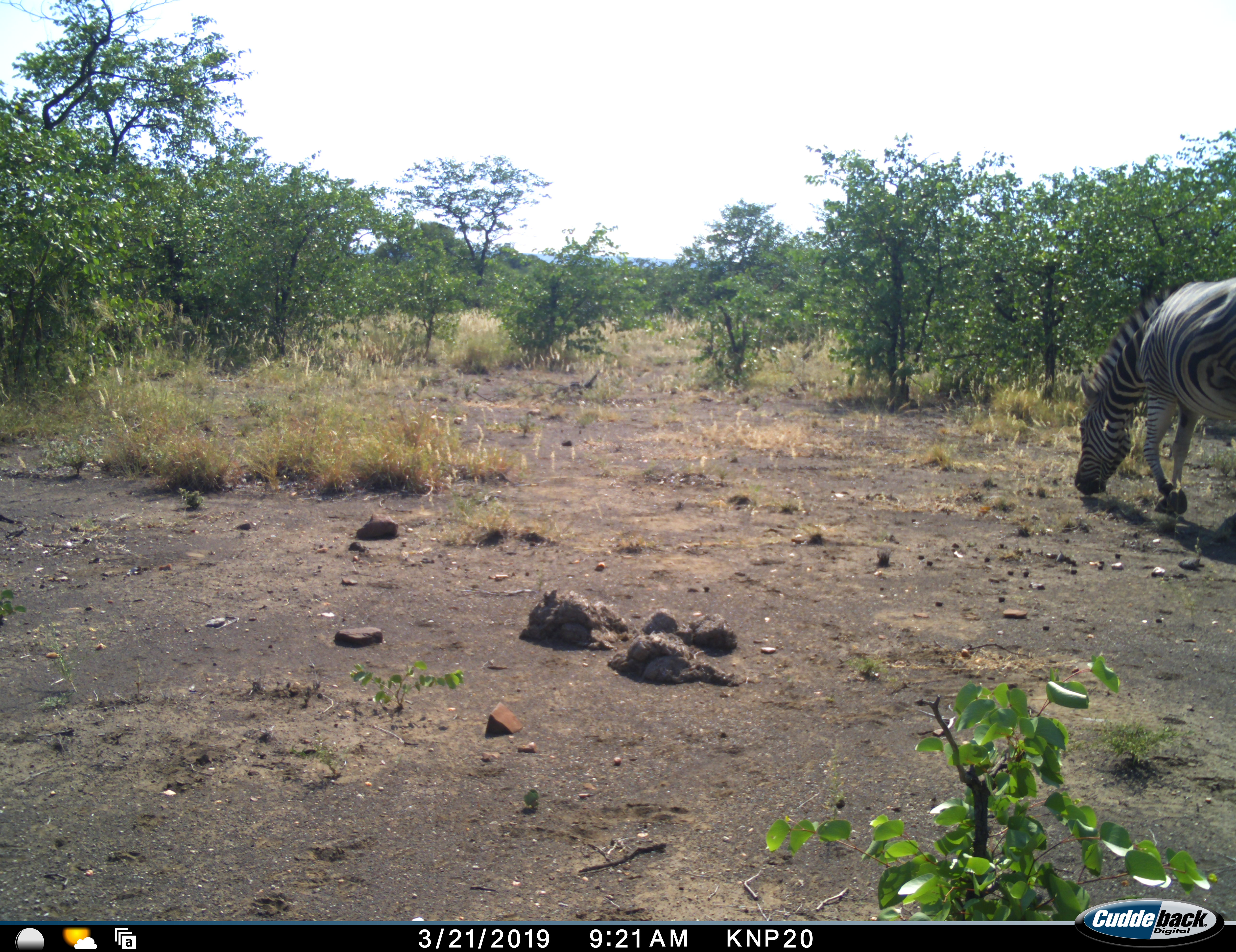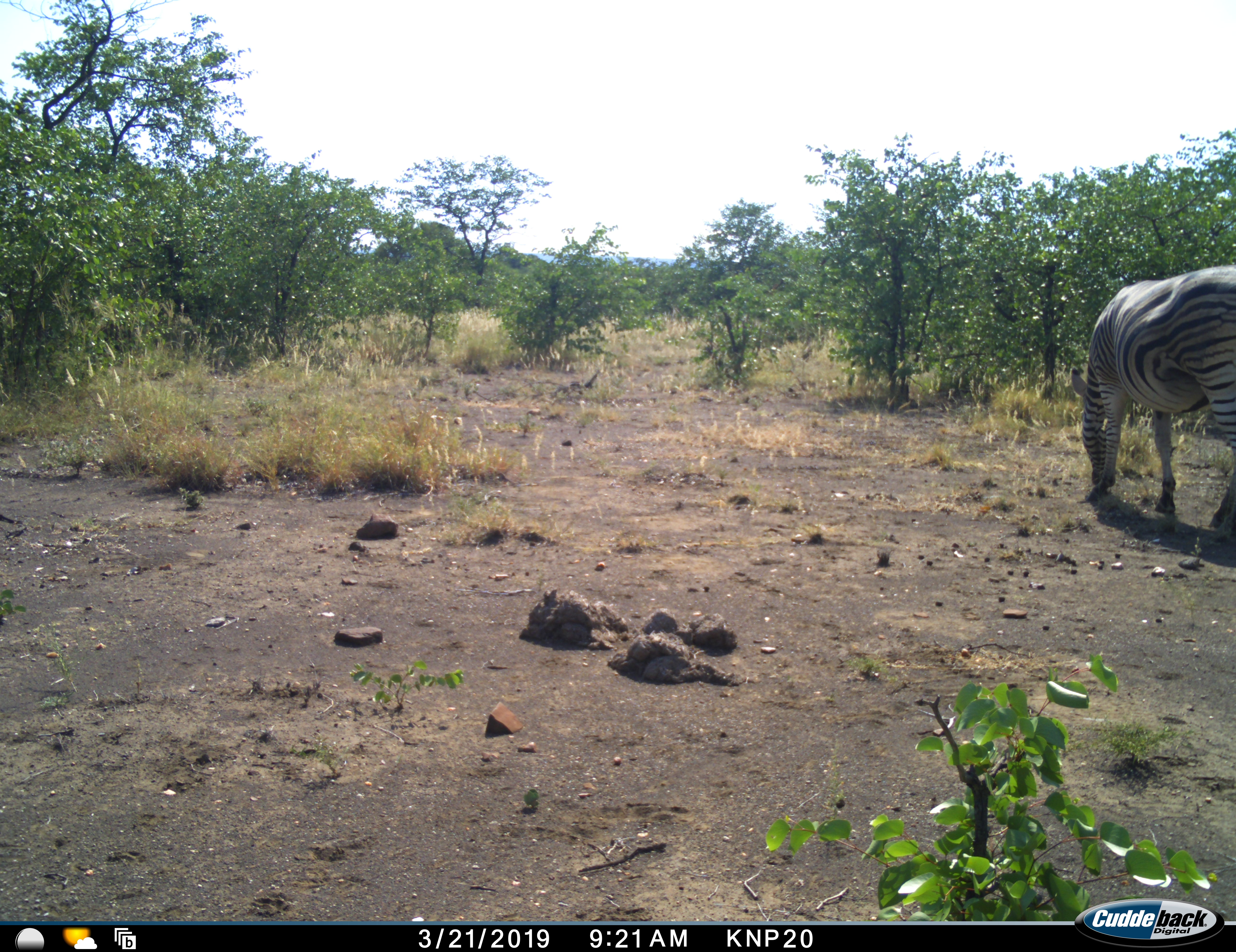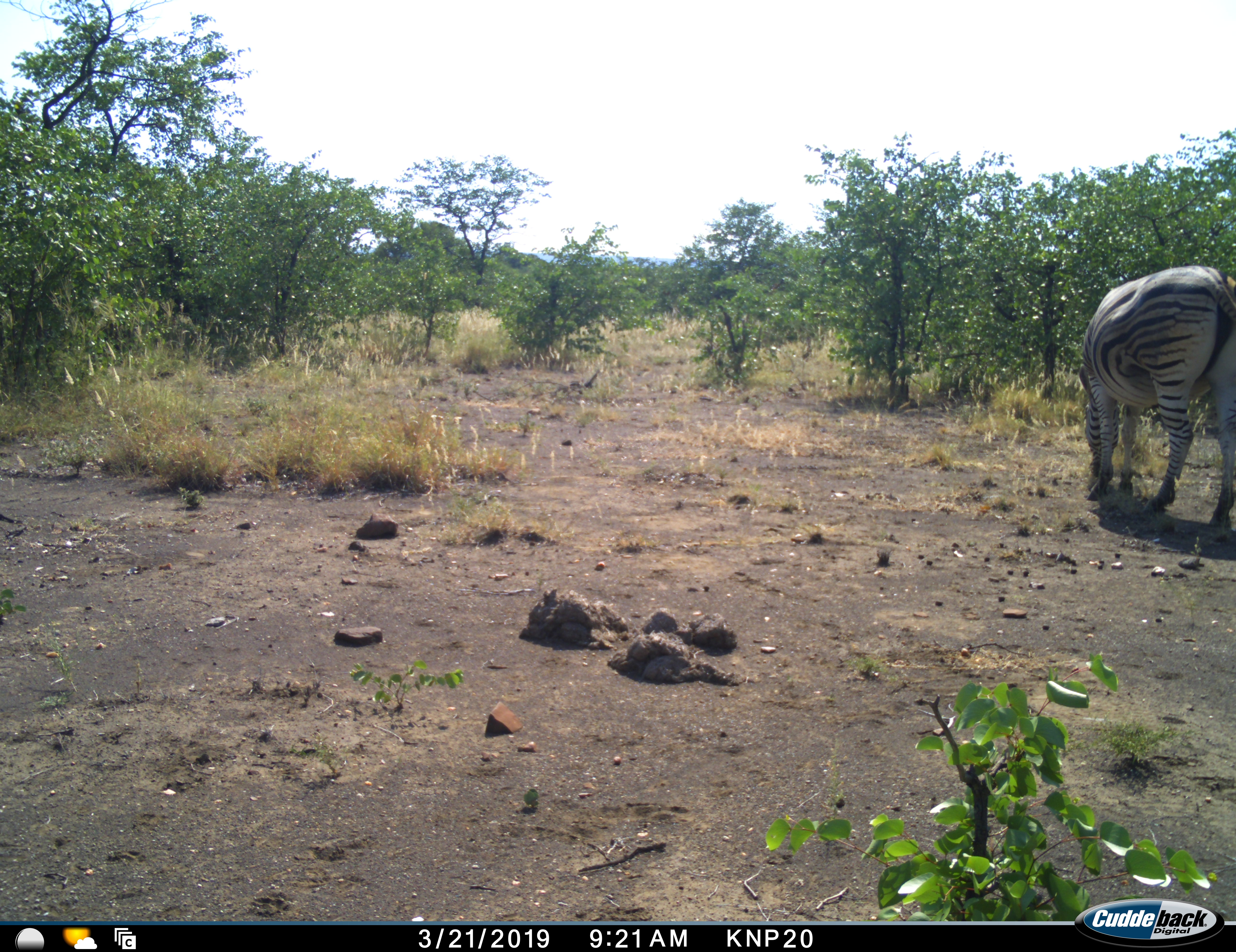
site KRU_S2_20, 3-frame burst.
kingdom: Animalia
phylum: Chordata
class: Mammalia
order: Perissodactyla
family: Equidae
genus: Equus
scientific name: Equus quagga burchellii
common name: burchell's zebra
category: zebraburchells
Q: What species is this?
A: Zebraburchells (burchell's zebra) (Equus quagga burchellii).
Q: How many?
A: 1.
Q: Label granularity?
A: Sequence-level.